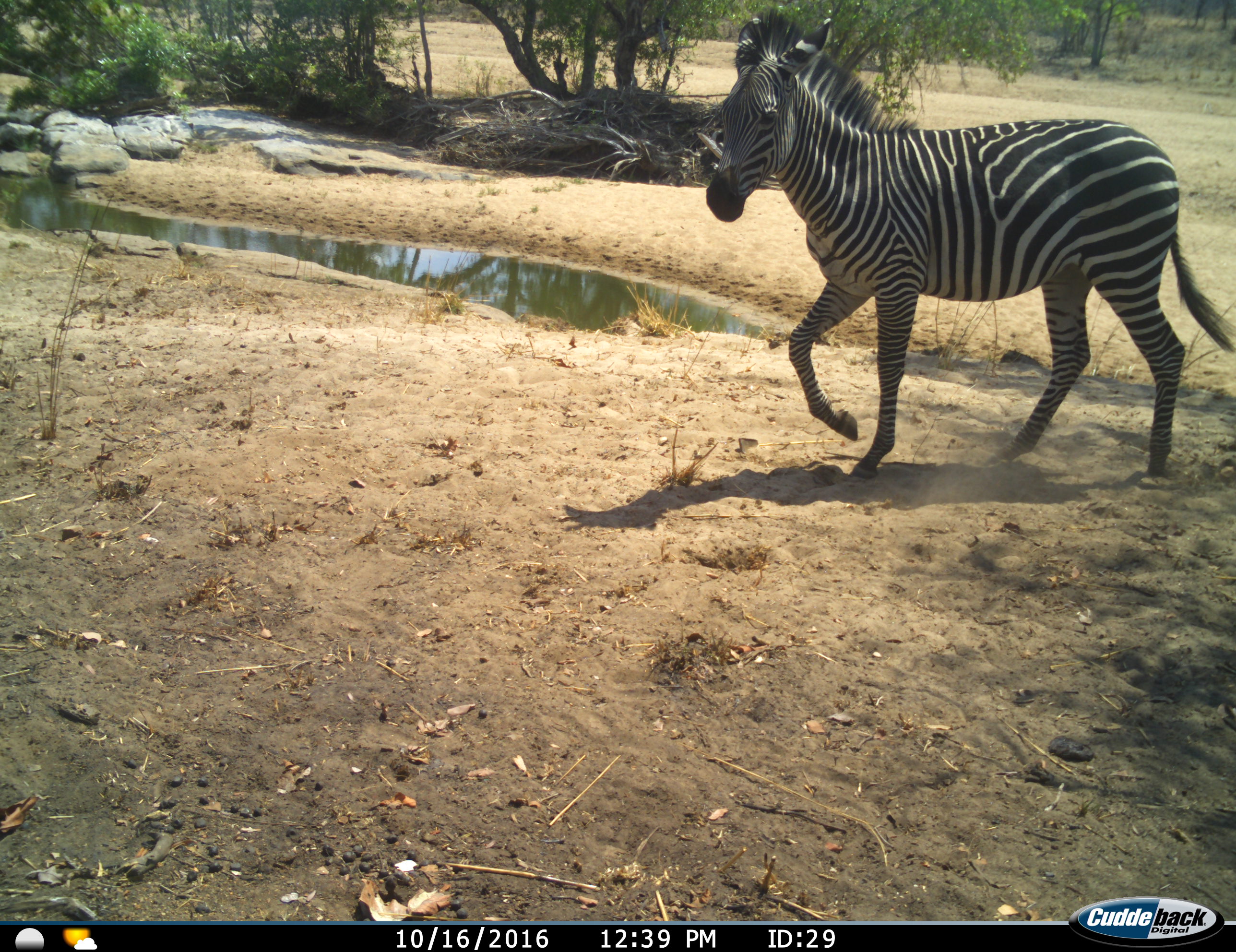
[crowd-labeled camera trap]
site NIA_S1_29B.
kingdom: Animalia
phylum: Chordata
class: Mammalia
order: Perissodactyla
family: Equidae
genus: Equus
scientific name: Equus quagga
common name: plains zebra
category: zebraplains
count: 1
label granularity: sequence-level